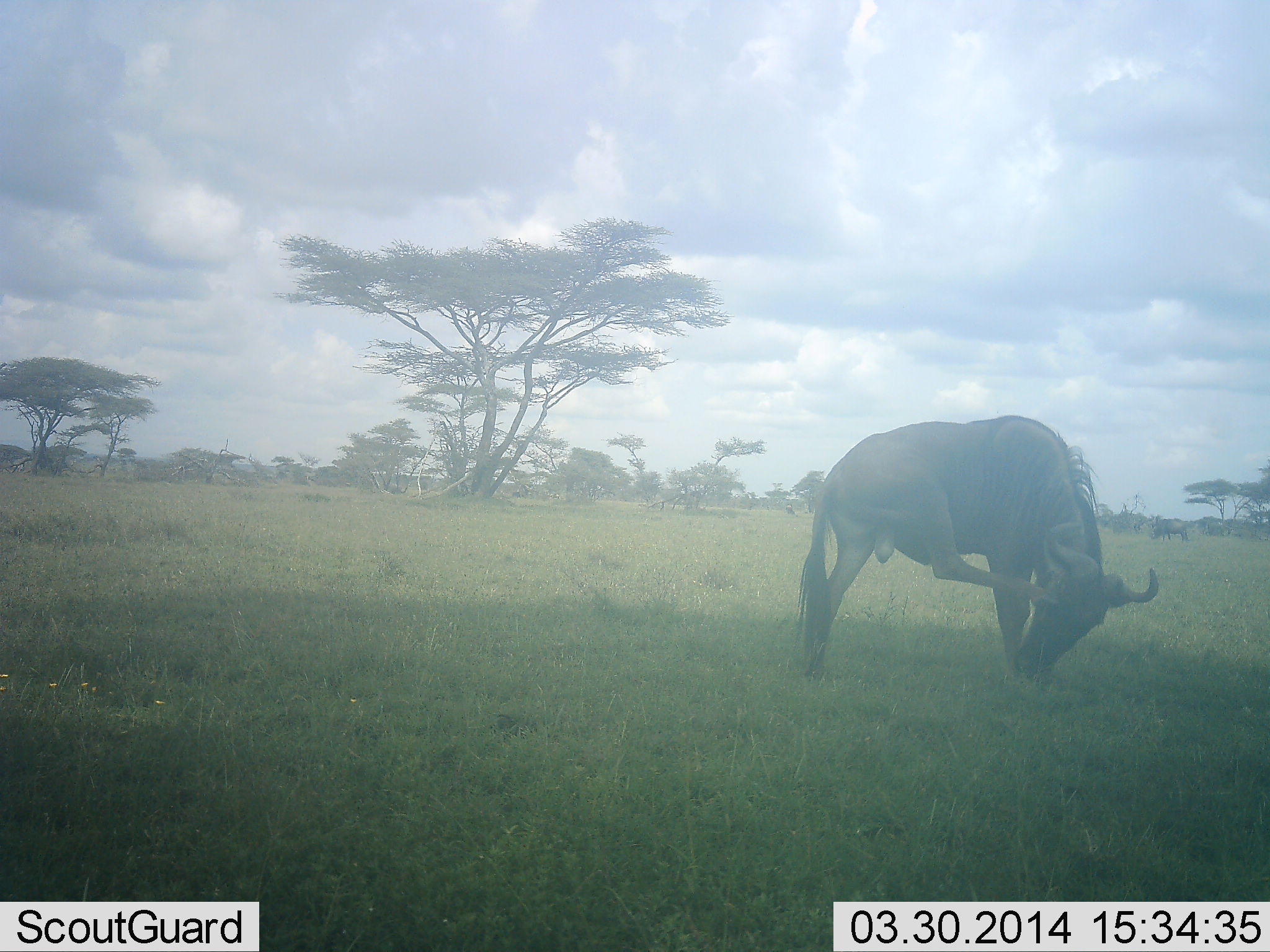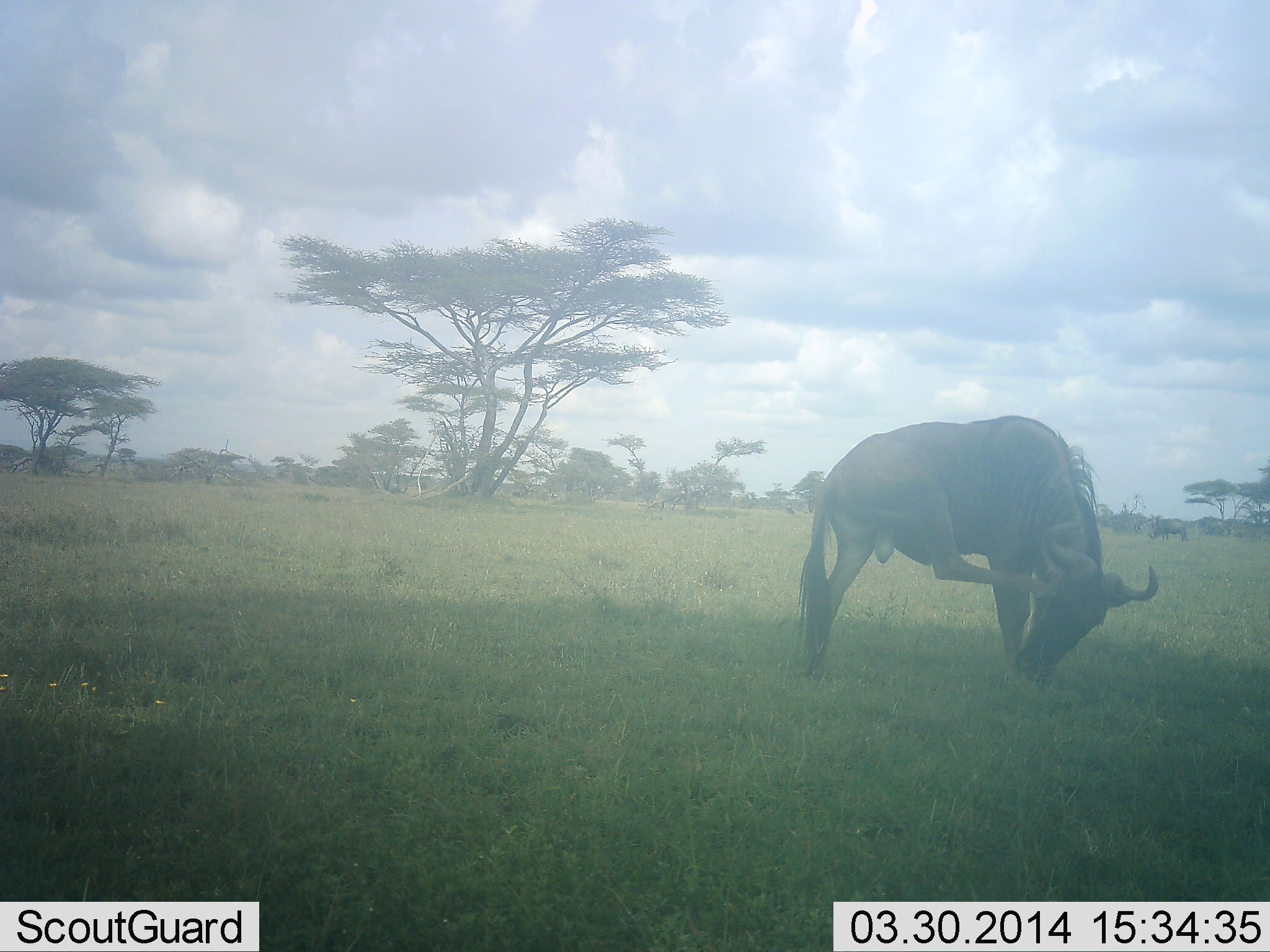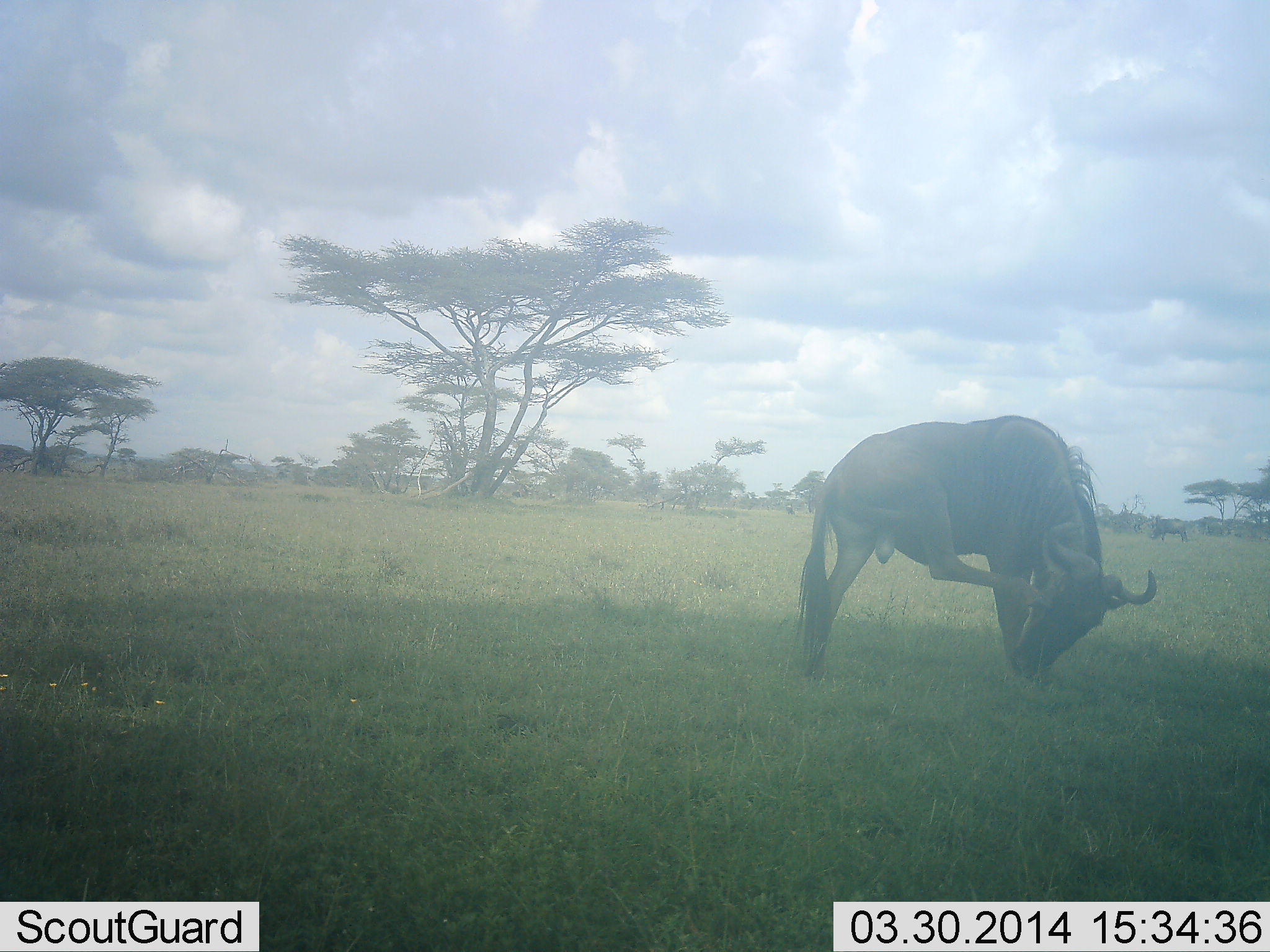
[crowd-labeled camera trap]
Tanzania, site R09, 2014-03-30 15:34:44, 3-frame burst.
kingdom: Animalia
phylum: Chordata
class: Mammalia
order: Artiodactyla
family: Bovidae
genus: Connochaetes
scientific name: Connochaetes taurinus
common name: blue wildebeest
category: wildebeest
Wildebeest (blue wildebeest) (Connochaetes taurinus), count 1. Behavior (volunteer vote fractions): standing 80%, resting 10%, moving 0%, interacting 0%. Young present (vote fraction): 0%. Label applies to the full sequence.